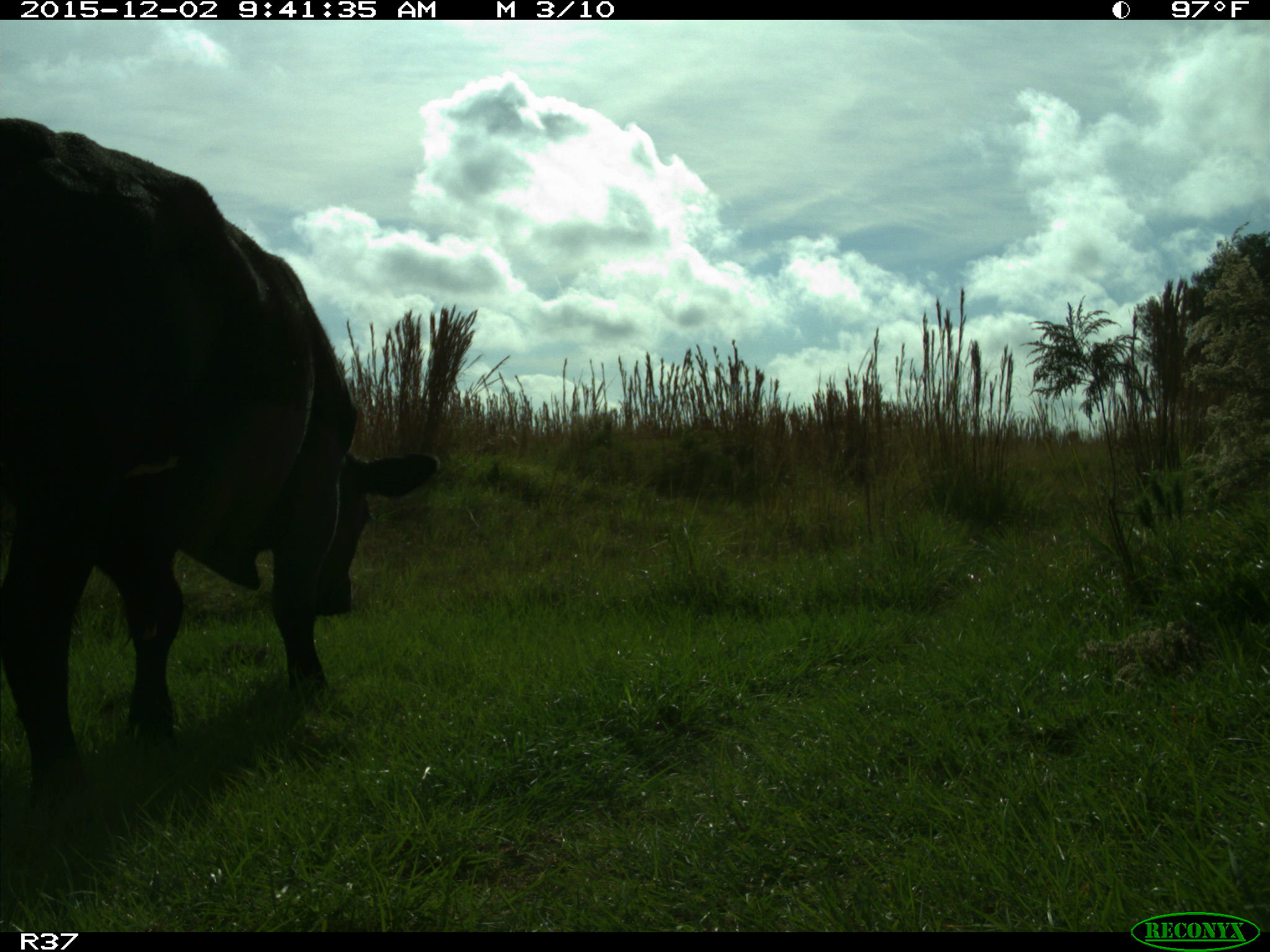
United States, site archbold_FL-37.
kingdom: Animalia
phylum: Chordata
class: Mammalia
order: Artiodactyla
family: Bovidae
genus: Bos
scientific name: Bos taurus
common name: domestic cow